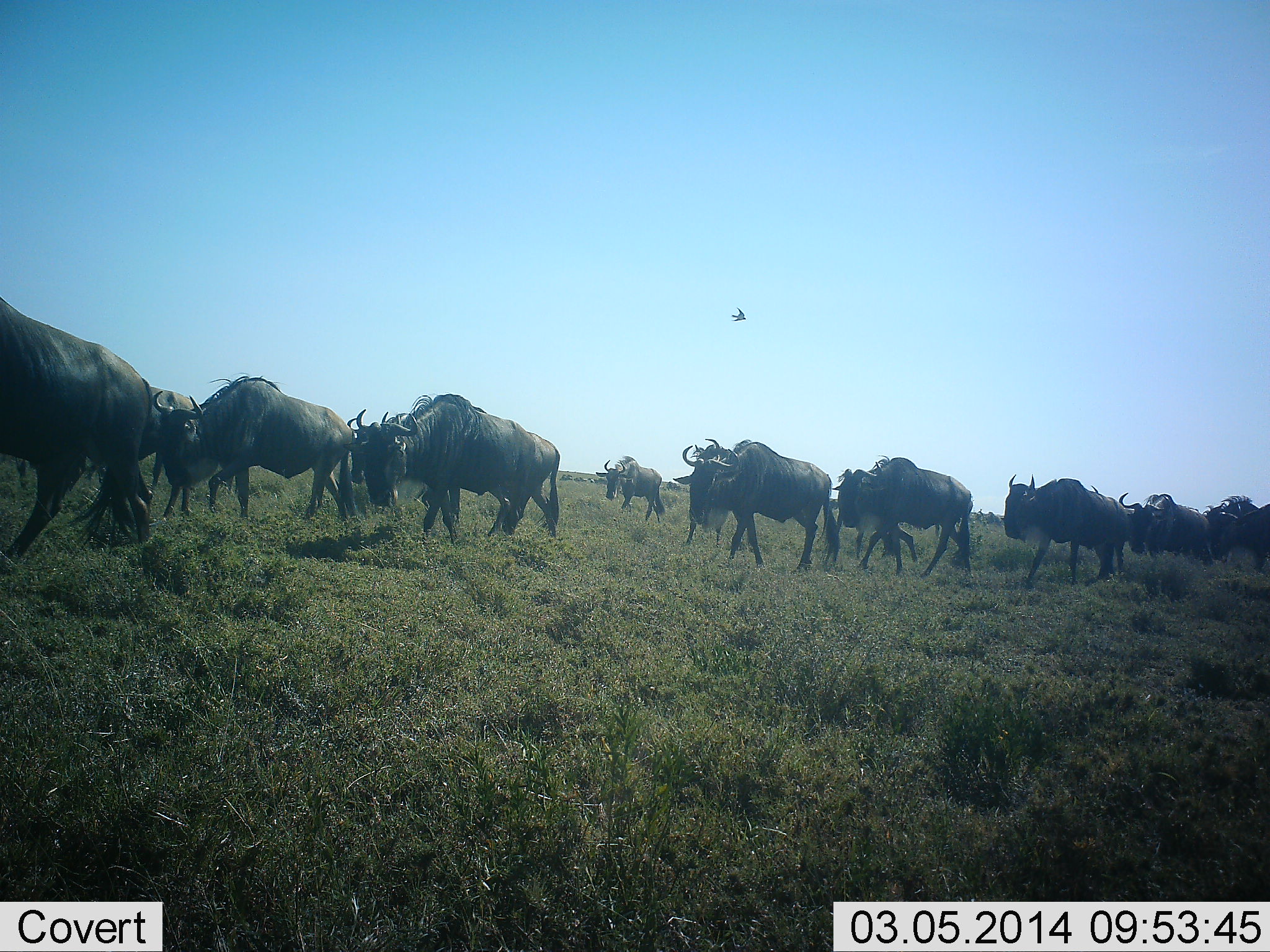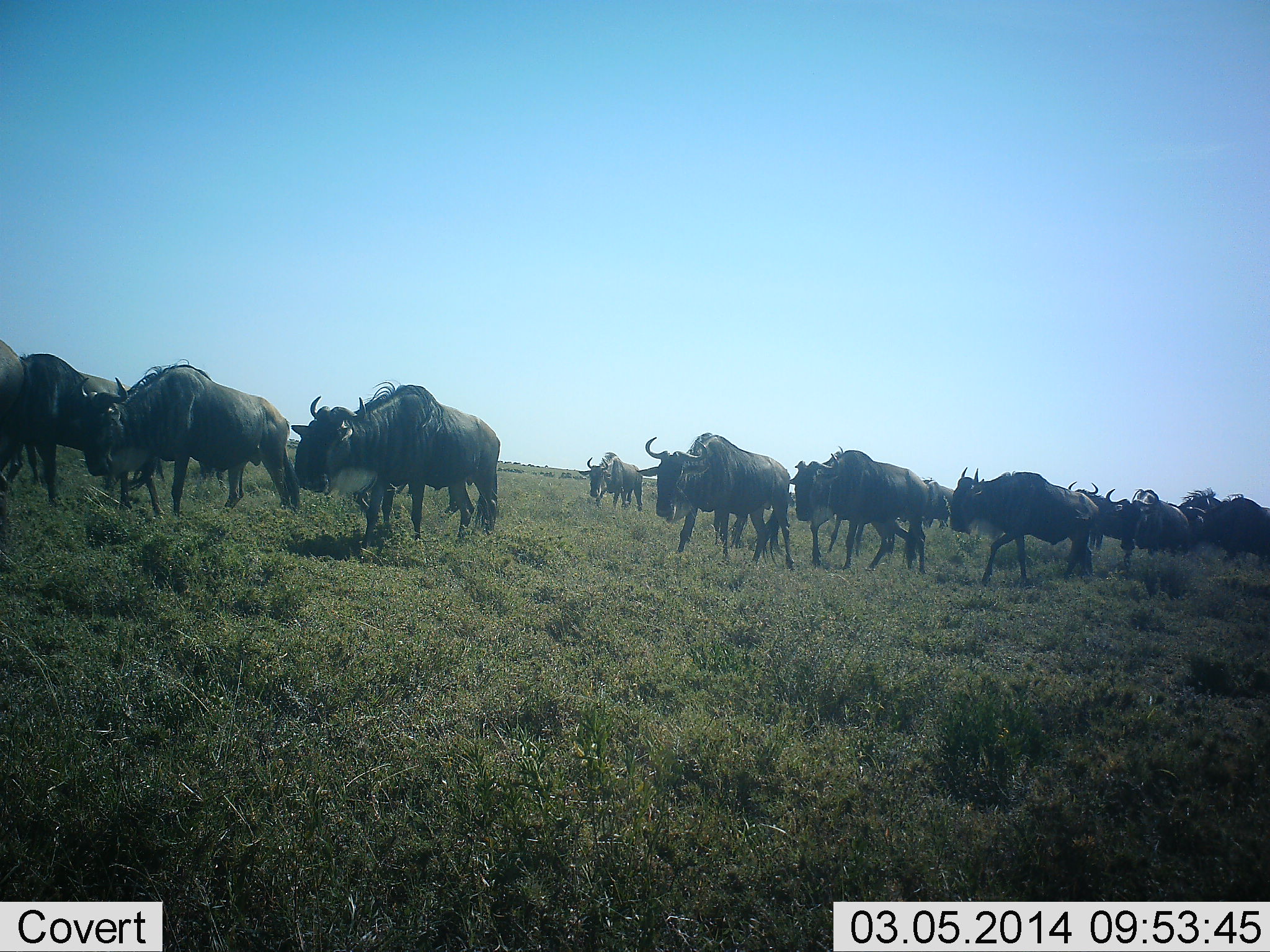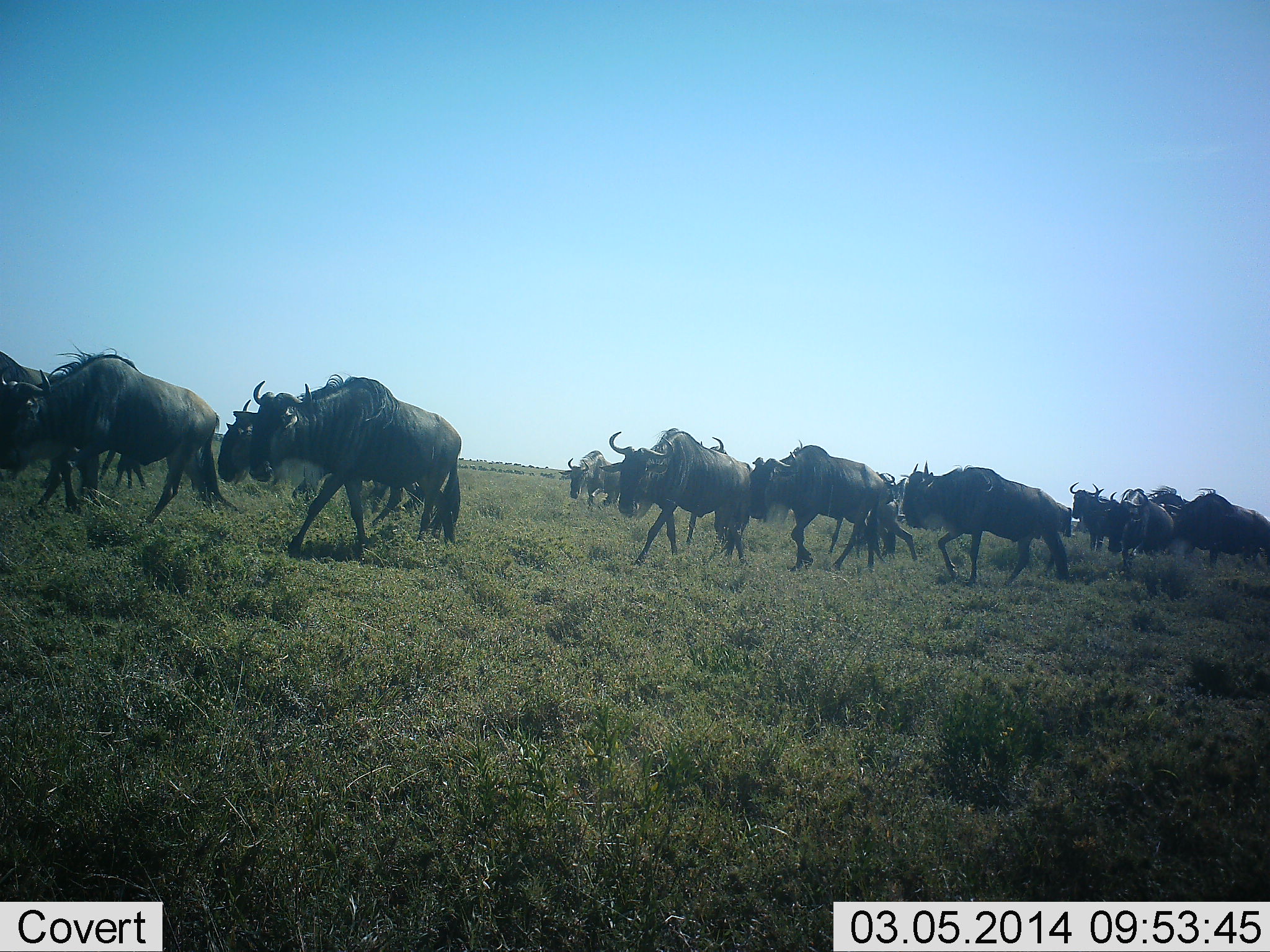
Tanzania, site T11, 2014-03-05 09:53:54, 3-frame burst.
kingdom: Animalia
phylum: Chordata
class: Mammalia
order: Artiodactyla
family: Bovidae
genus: Connochaetes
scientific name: Connochaetes taurinus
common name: blue wildebeest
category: wildebeest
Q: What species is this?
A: Wildebeest (blue wildebeest) (Connochaetes taurinus).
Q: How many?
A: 11-50.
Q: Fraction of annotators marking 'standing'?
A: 18%.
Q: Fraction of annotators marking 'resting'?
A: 0%.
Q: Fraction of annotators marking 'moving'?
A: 100%.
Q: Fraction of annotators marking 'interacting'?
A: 0%.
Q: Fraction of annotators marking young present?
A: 0%.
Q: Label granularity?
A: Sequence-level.